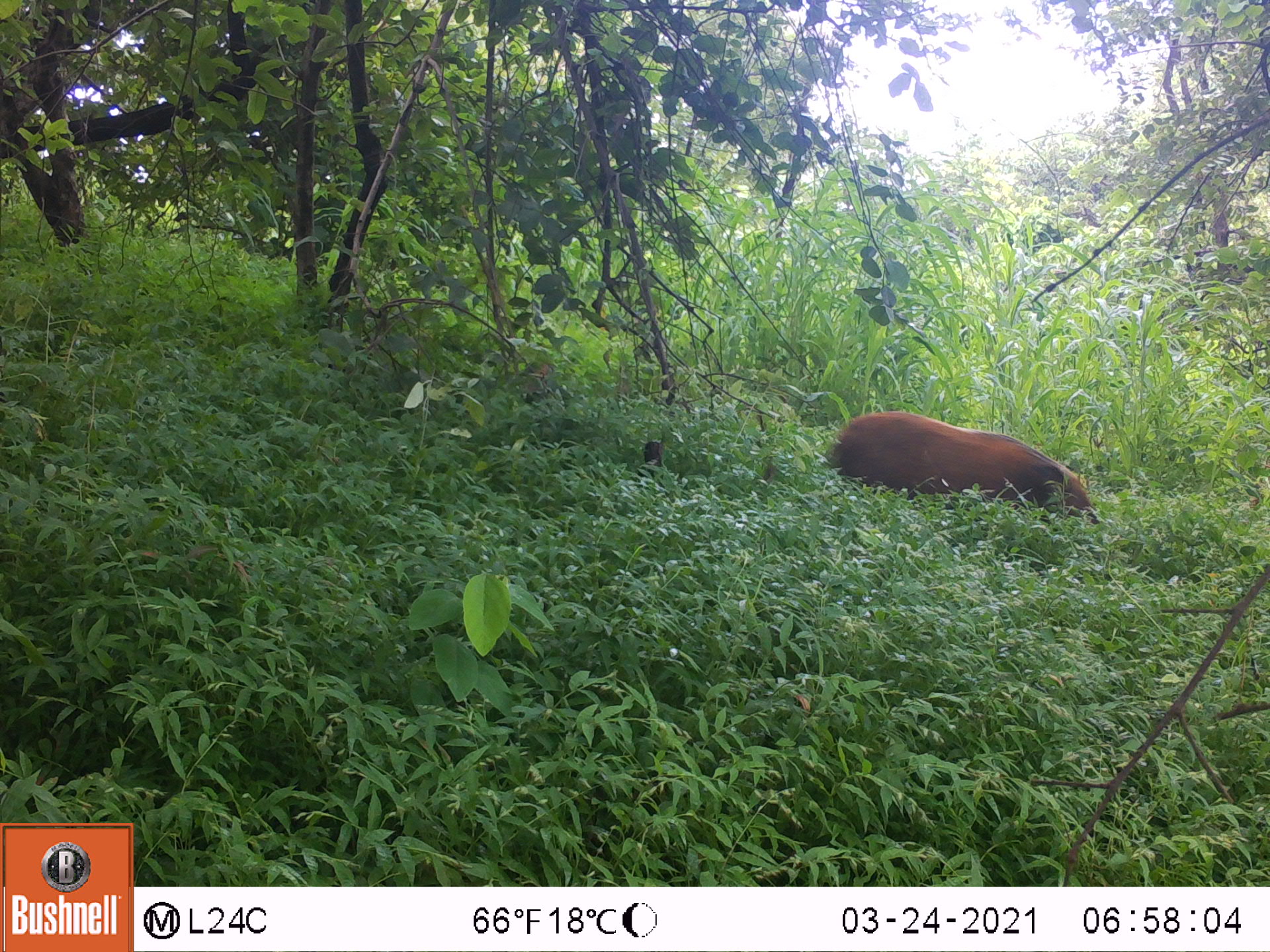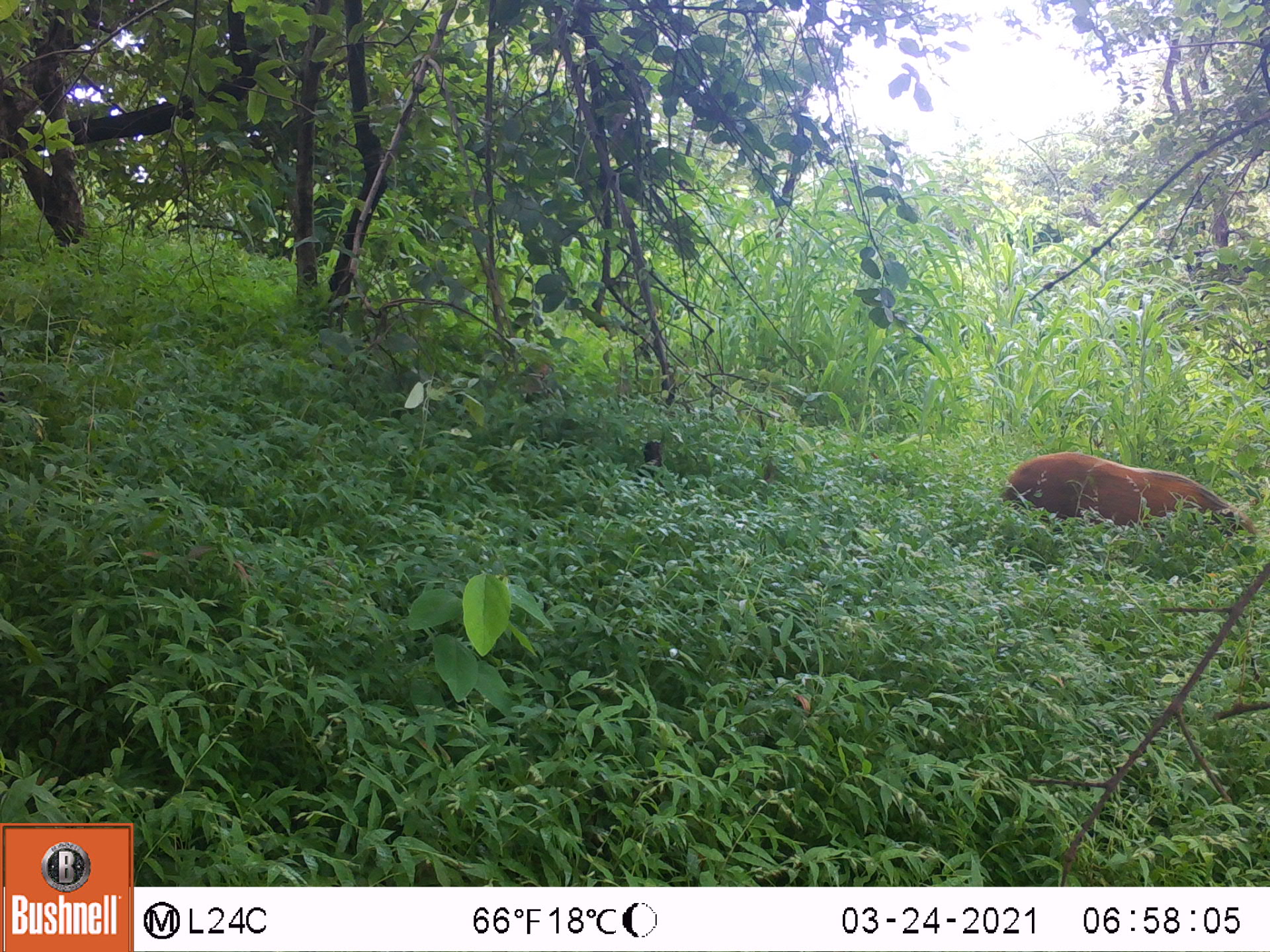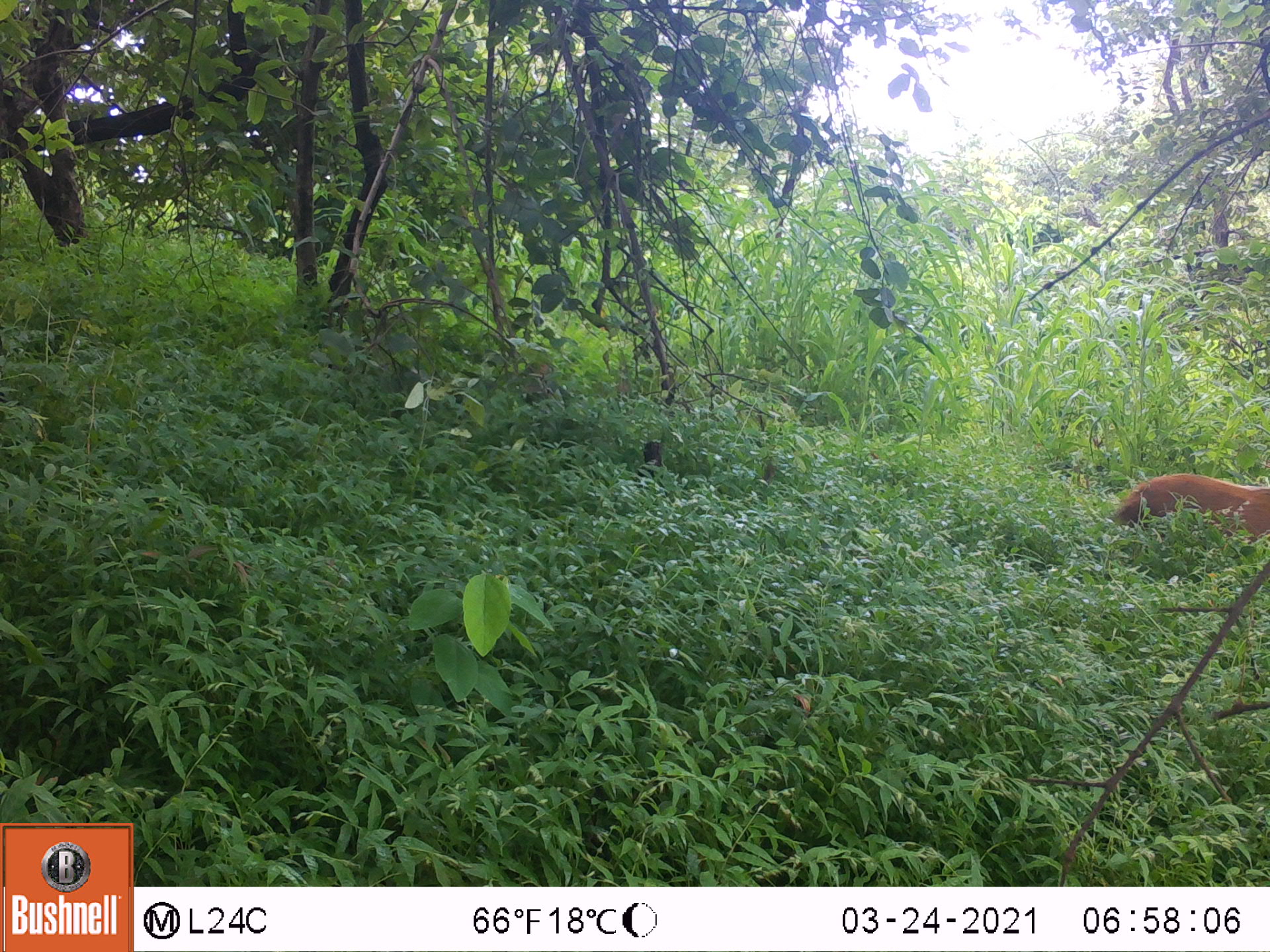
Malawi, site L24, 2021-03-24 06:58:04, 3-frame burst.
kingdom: Animalia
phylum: Chordata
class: Mammalia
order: Artiodactyla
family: Suidae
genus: Potamochoerus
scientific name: Potamochoerus larvatus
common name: bushpig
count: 1